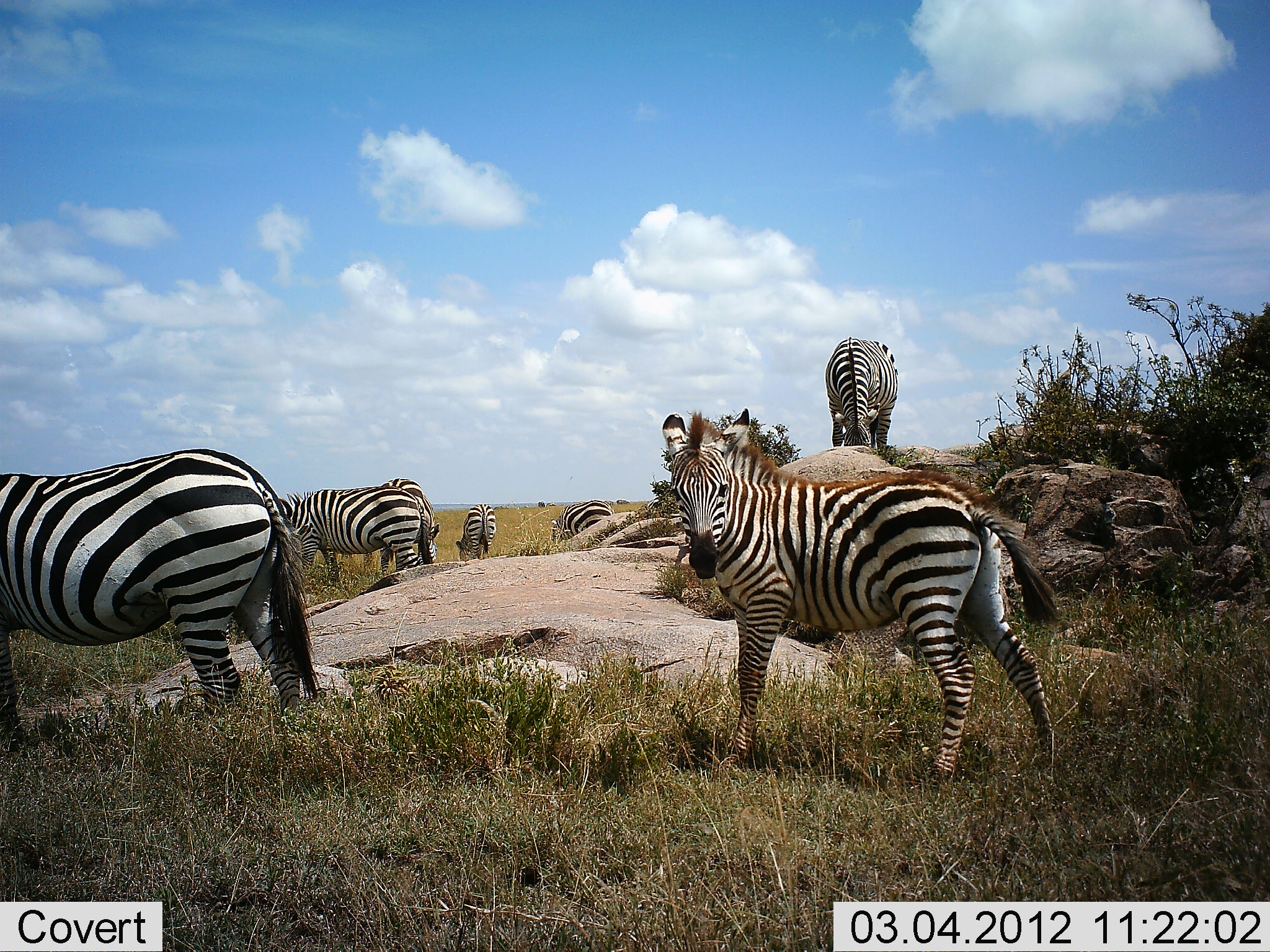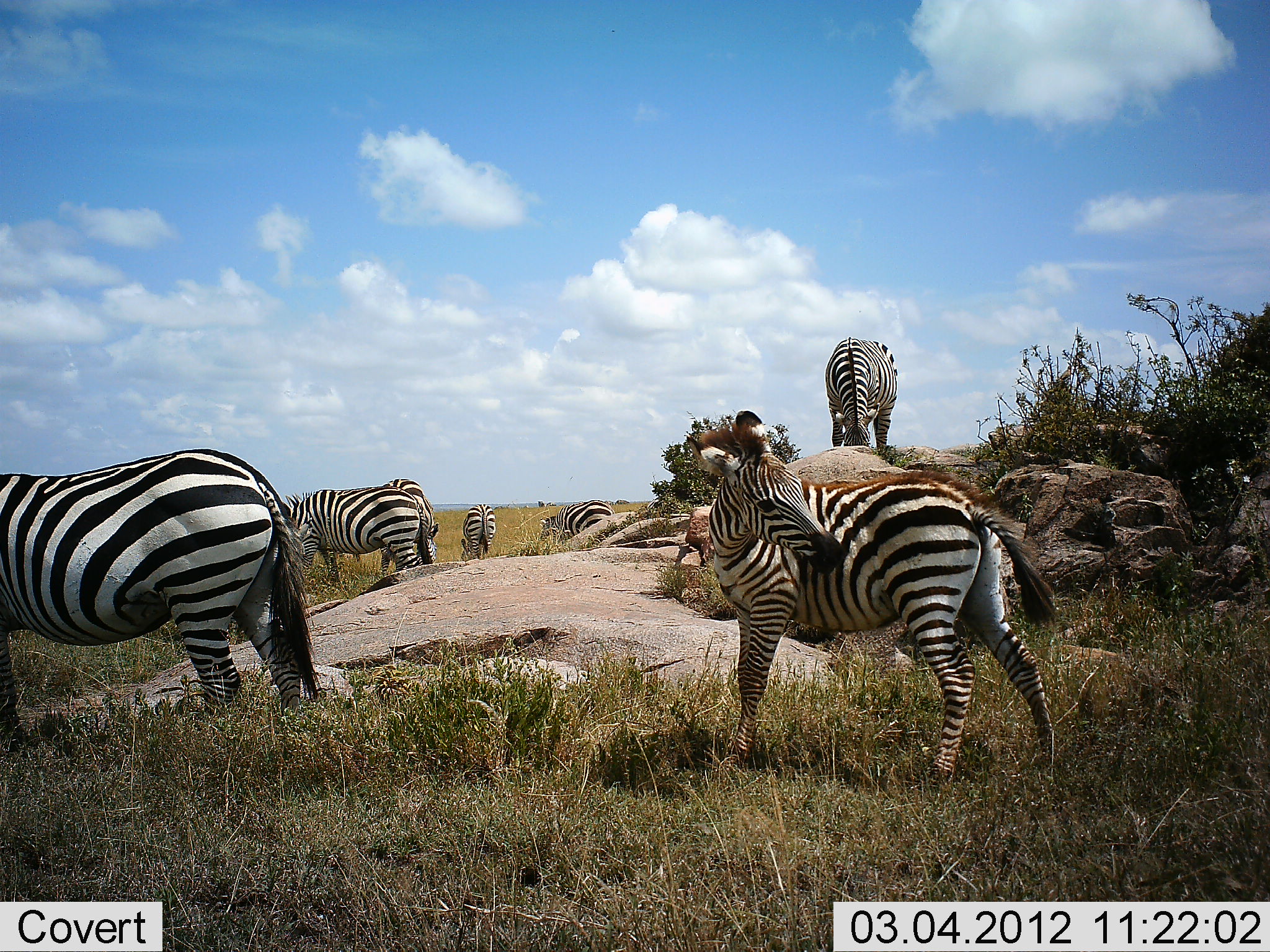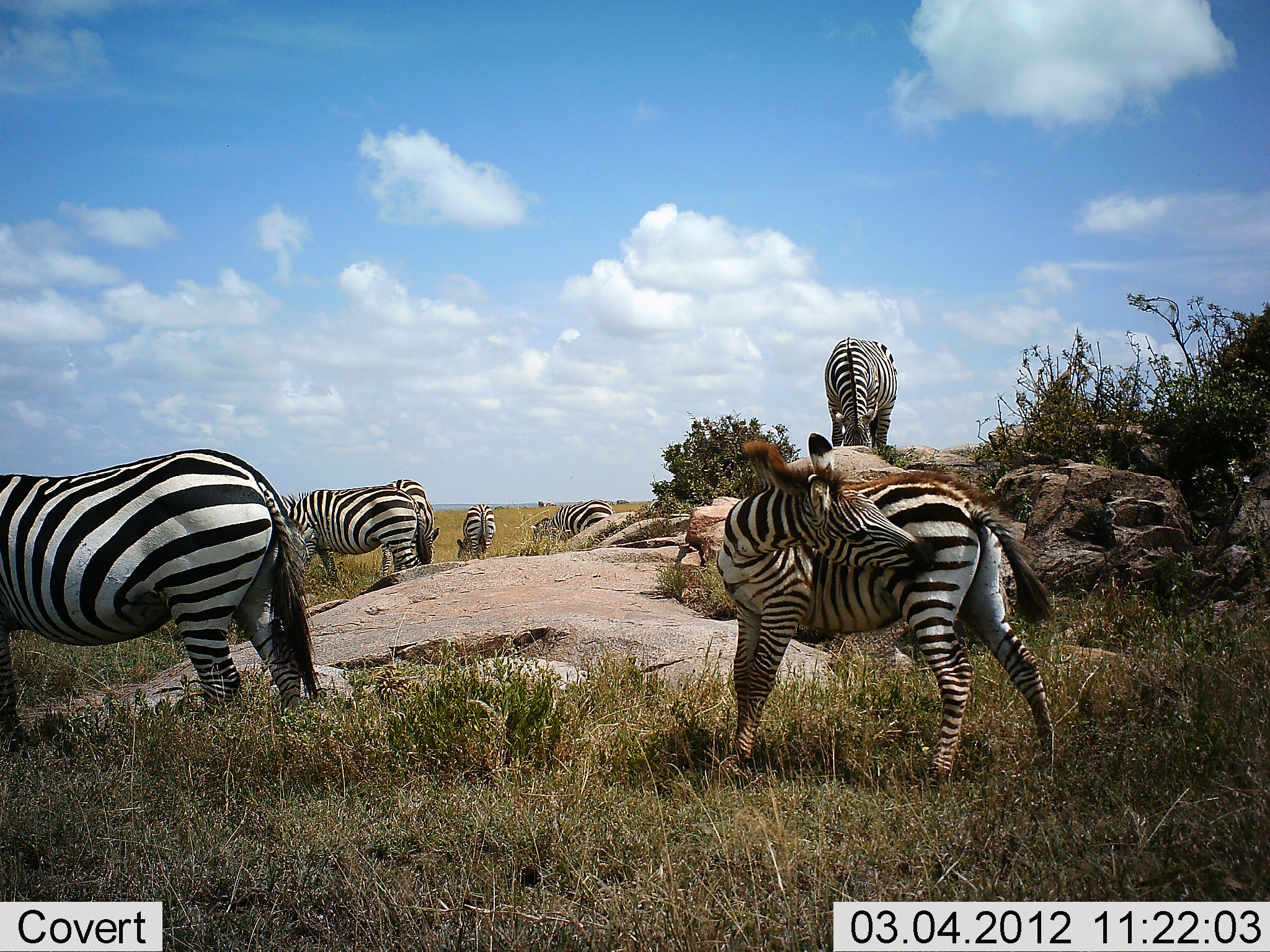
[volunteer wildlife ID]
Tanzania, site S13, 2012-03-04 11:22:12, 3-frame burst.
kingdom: Animalia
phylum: Chordata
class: Mammalia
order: Perissodactyla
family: Equidae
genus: Equus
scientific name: Equus quagga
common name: plains zebra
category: zebra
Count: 7.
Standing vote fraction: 87%.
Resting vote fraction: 0%.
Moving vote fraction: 7%.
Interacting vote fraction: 0%.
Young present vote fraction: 13%.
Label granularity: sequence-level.